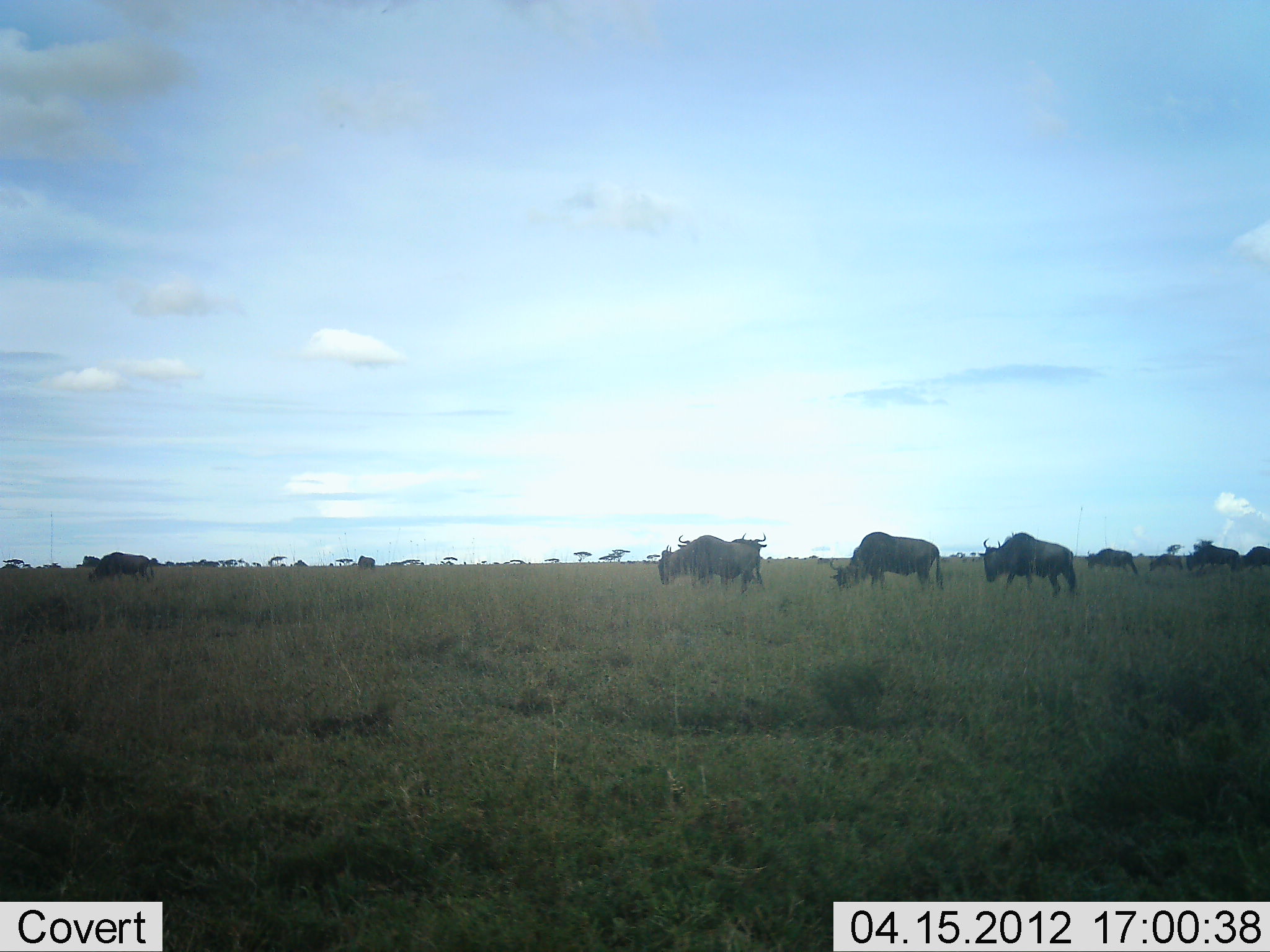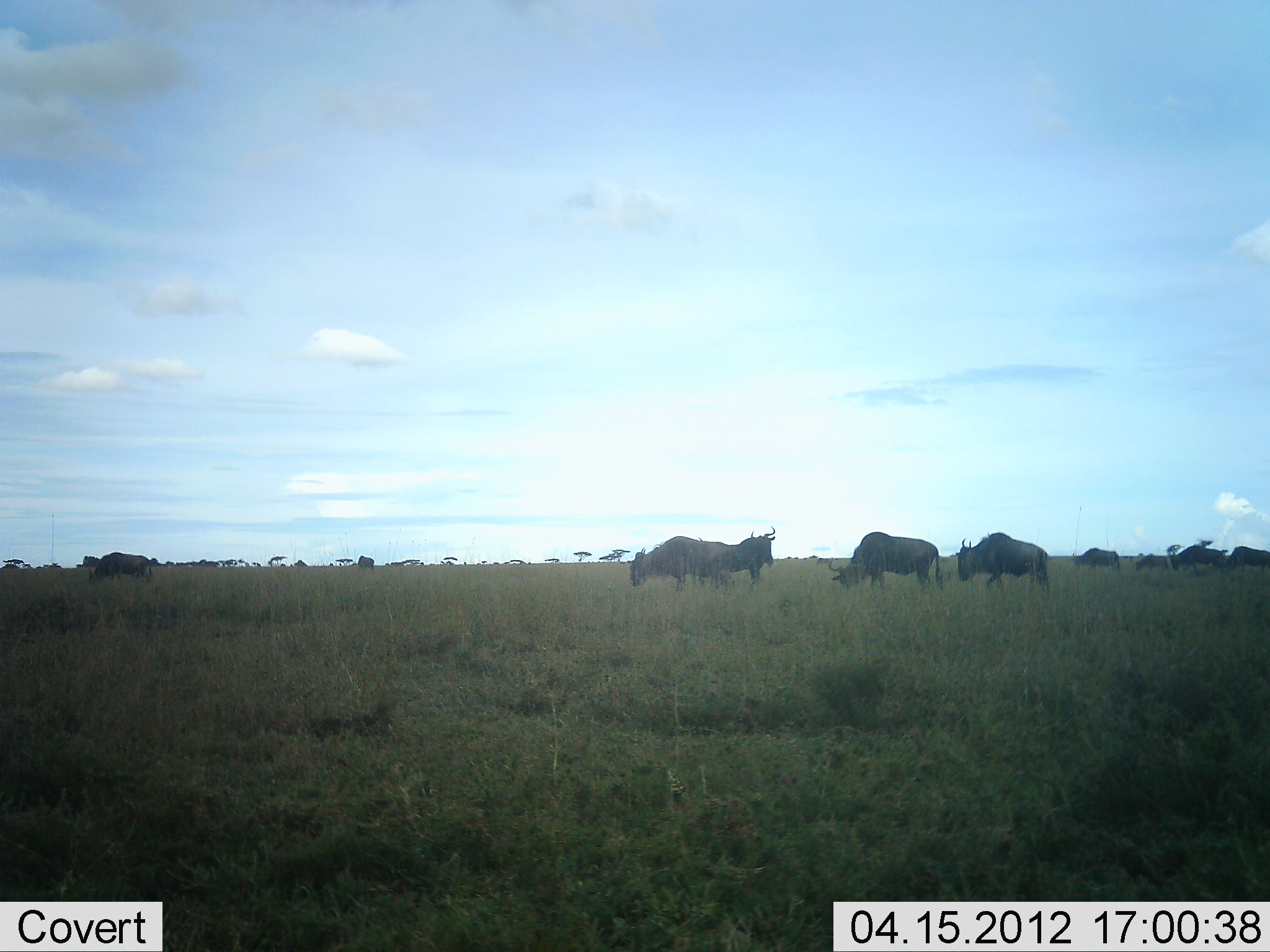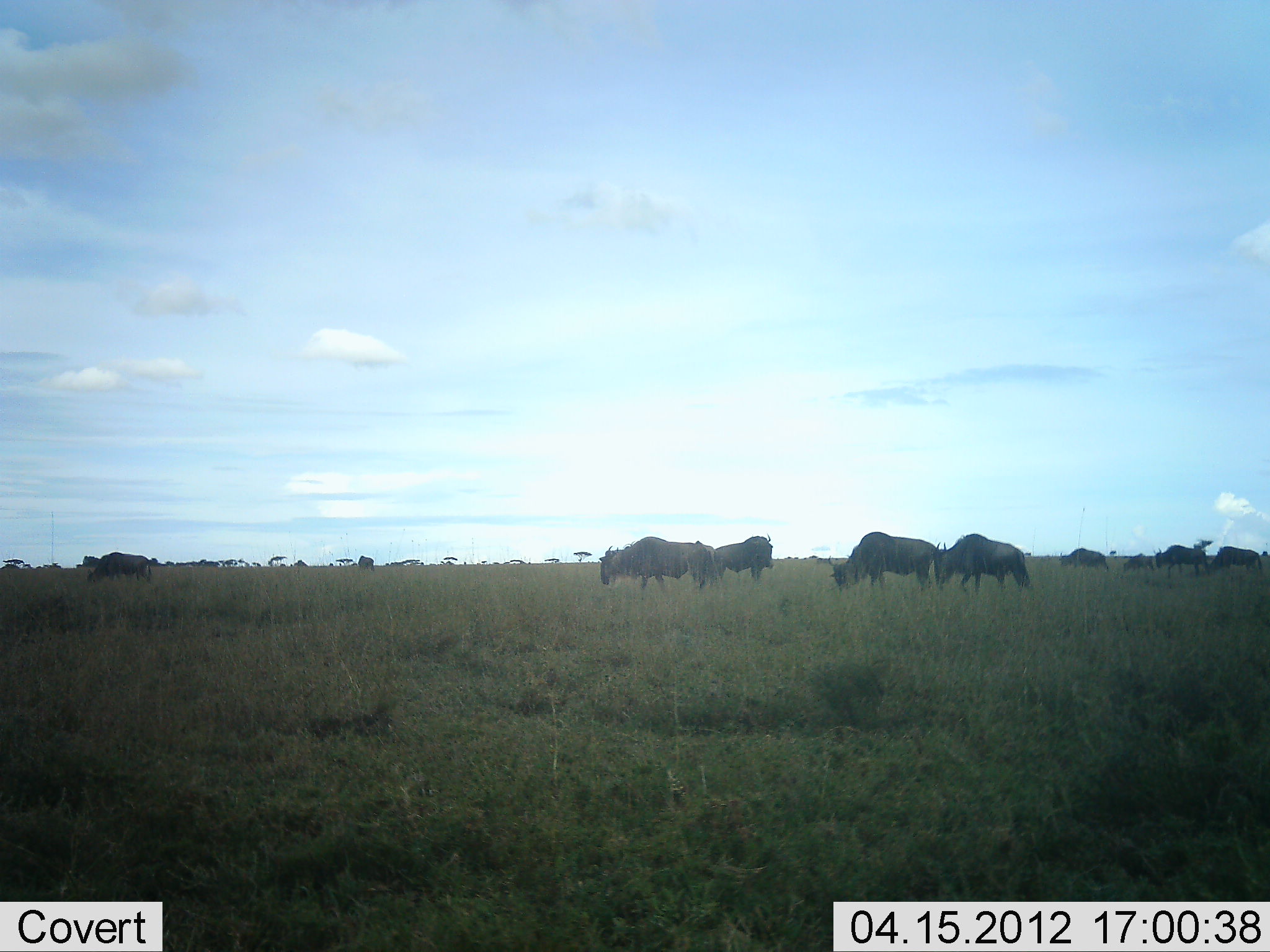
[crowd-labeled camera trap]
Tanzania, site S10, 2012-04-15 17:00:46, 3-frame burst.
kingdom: Animalia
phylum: Chordata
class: Mammalia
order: Artiodactyla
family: Bovidae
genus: Connochaetes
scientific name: Connochaetes taurinus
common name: blue wildebeest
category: wildebeest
Wildebeest (blue wildebeest) (Connochaetes taurinus), count 10. Behavior (volunteer vote fractions): standing 45%, resting 0%, moving 65%, interacting 0%. Young present (vote fraction): 0%. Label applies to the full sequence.